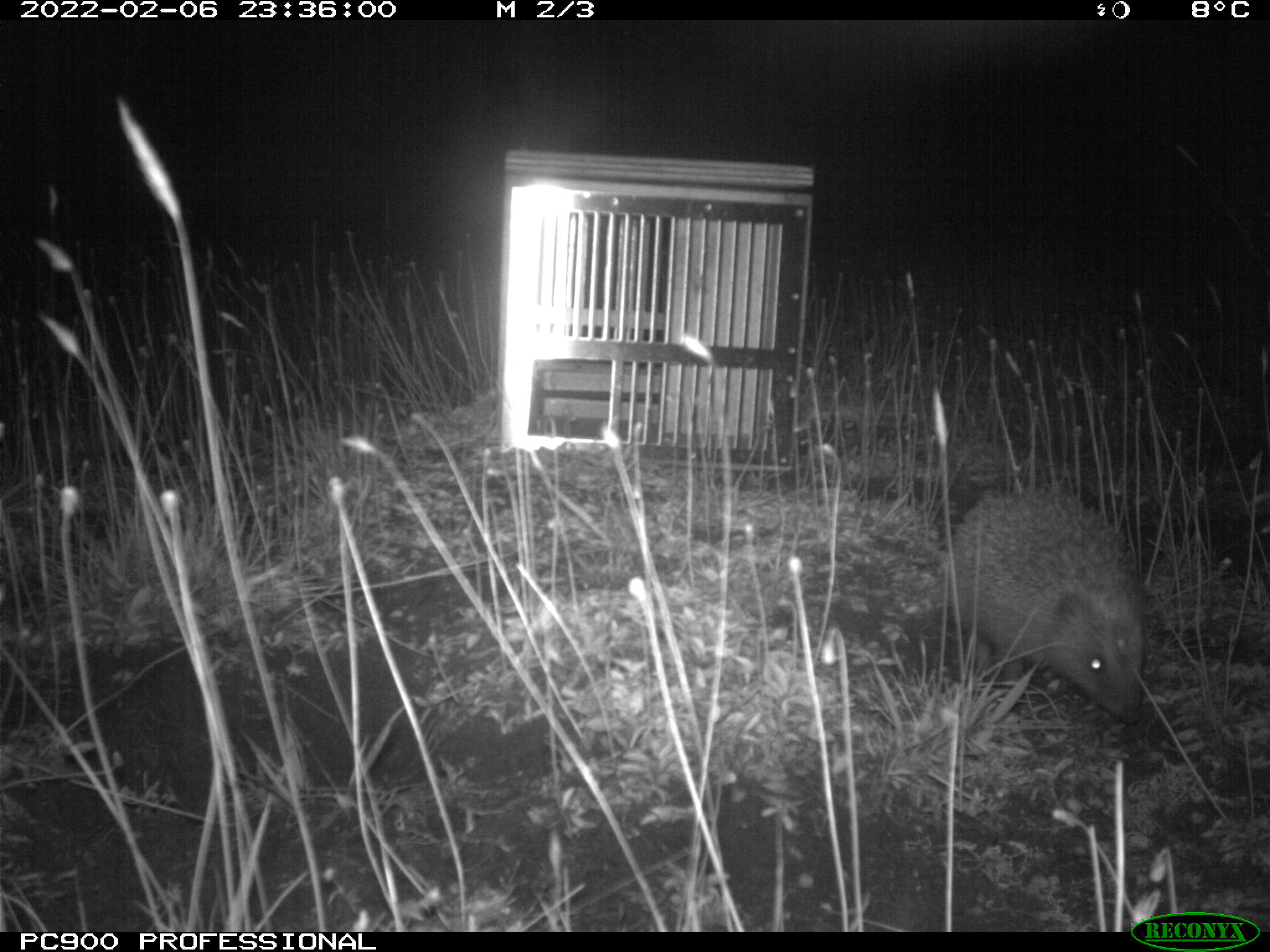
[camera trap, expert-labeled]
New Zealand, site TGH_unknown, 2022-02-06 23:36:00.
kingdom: Animalia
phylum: Chordata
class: Mammalia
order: Eulipotyphla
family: Erinaceidae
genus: Erinaceus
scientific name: Erinaceus europaeus europaeus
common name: european hedgehog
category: hedgehog